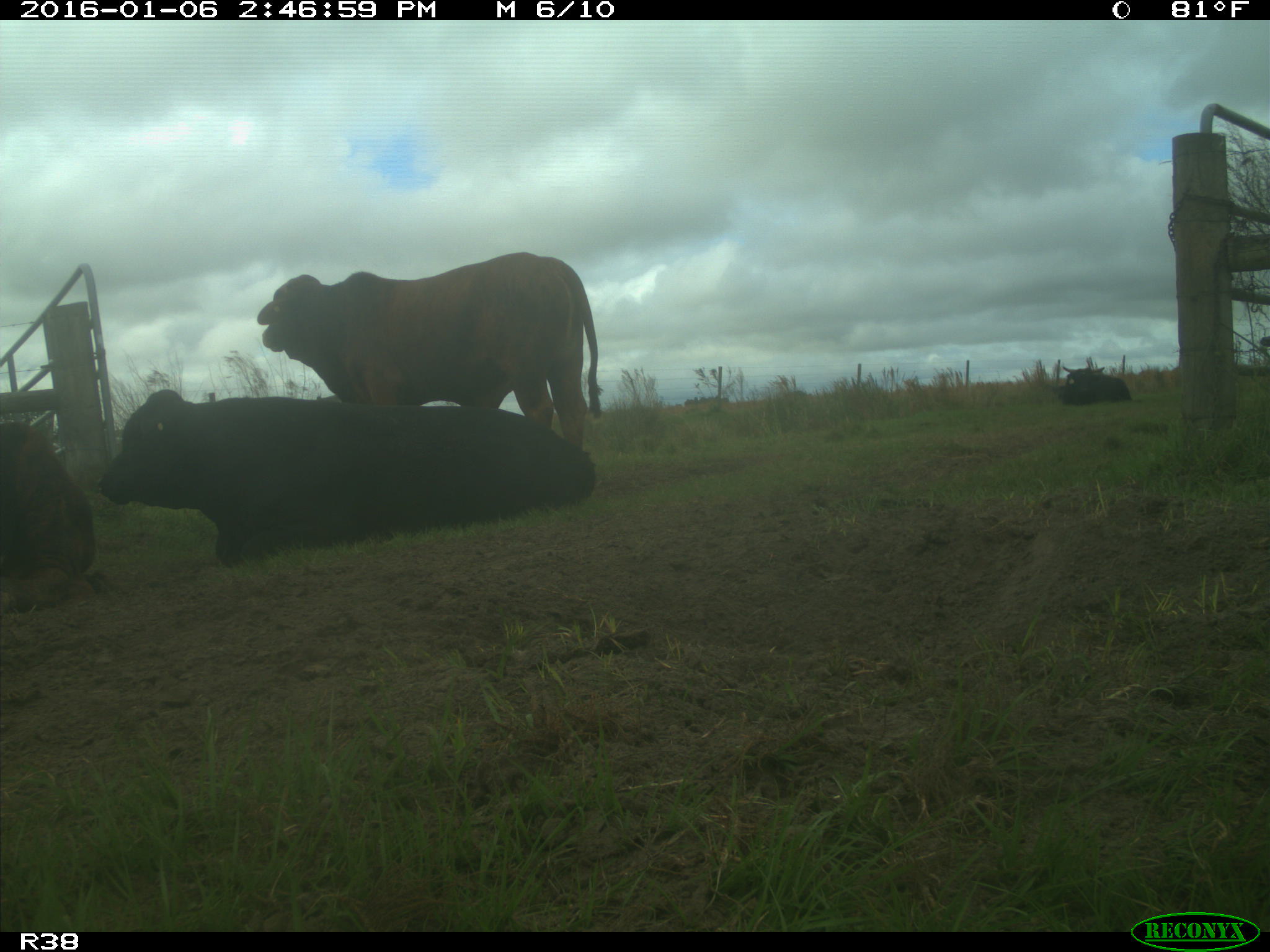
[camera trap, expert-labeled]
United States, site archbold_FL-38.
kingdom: Animalia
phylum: Chordata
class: Mammalia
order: Artiodactyla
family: Bovidae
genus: Bos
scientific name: Bos taurus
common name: domestic cow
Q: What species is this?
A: Bos taurus (domestic cow).